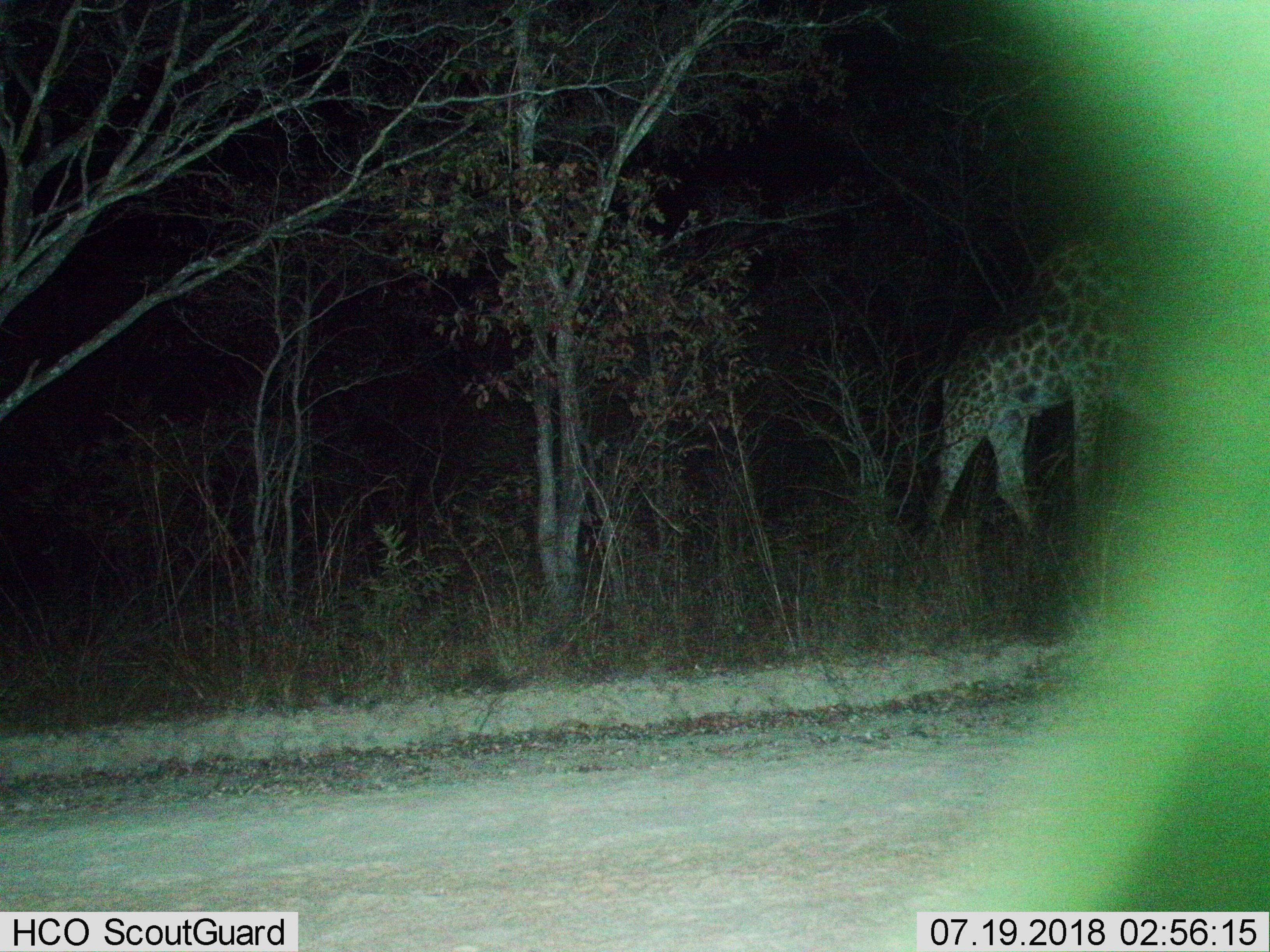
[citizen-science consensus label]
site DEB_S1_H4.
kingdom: Animalia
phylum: Chordata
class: Mammalia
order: Artiodactyla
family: Giraffidae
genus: Giraffa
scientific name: Giraffa camelopardalis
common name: giraffe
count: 1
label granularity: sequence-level